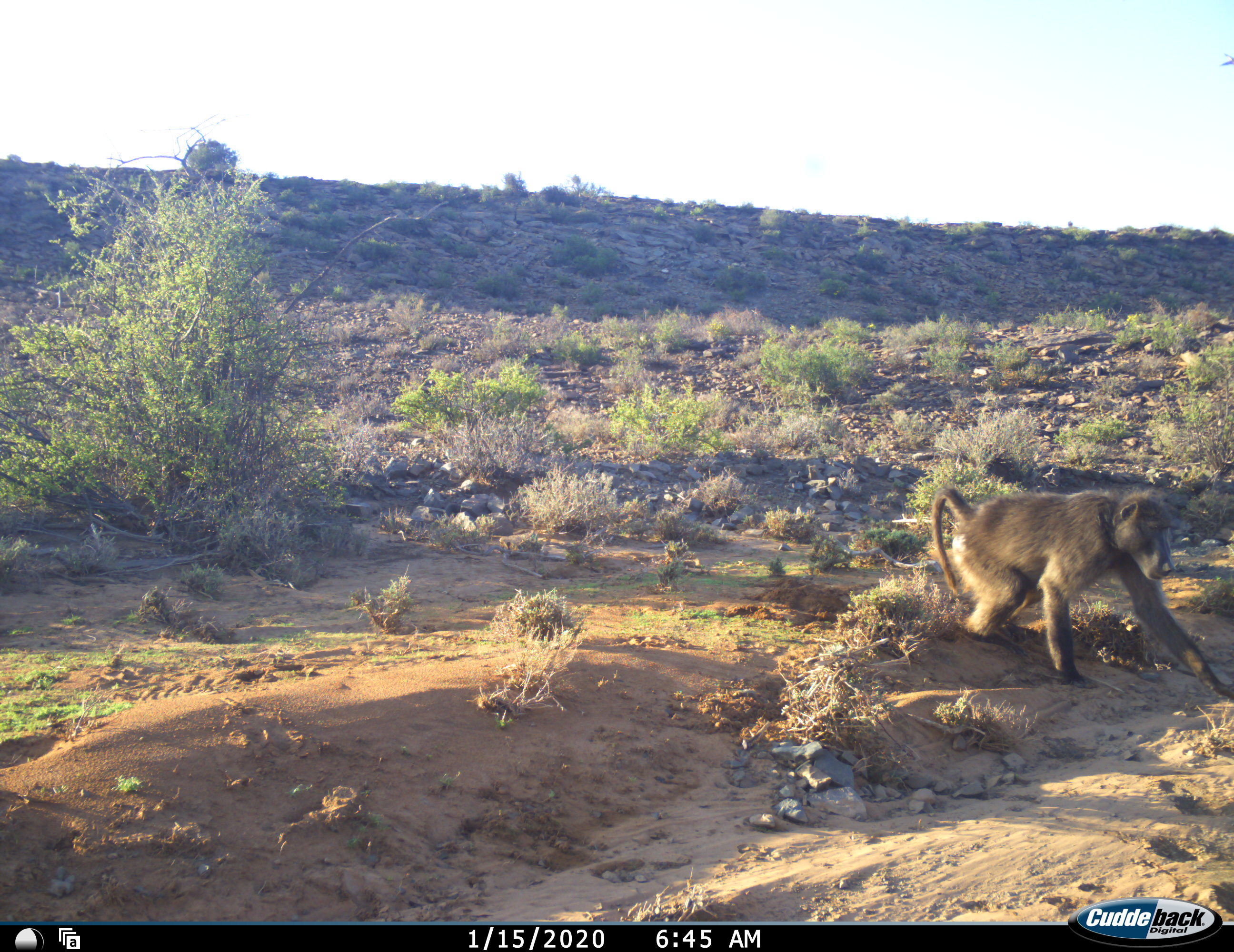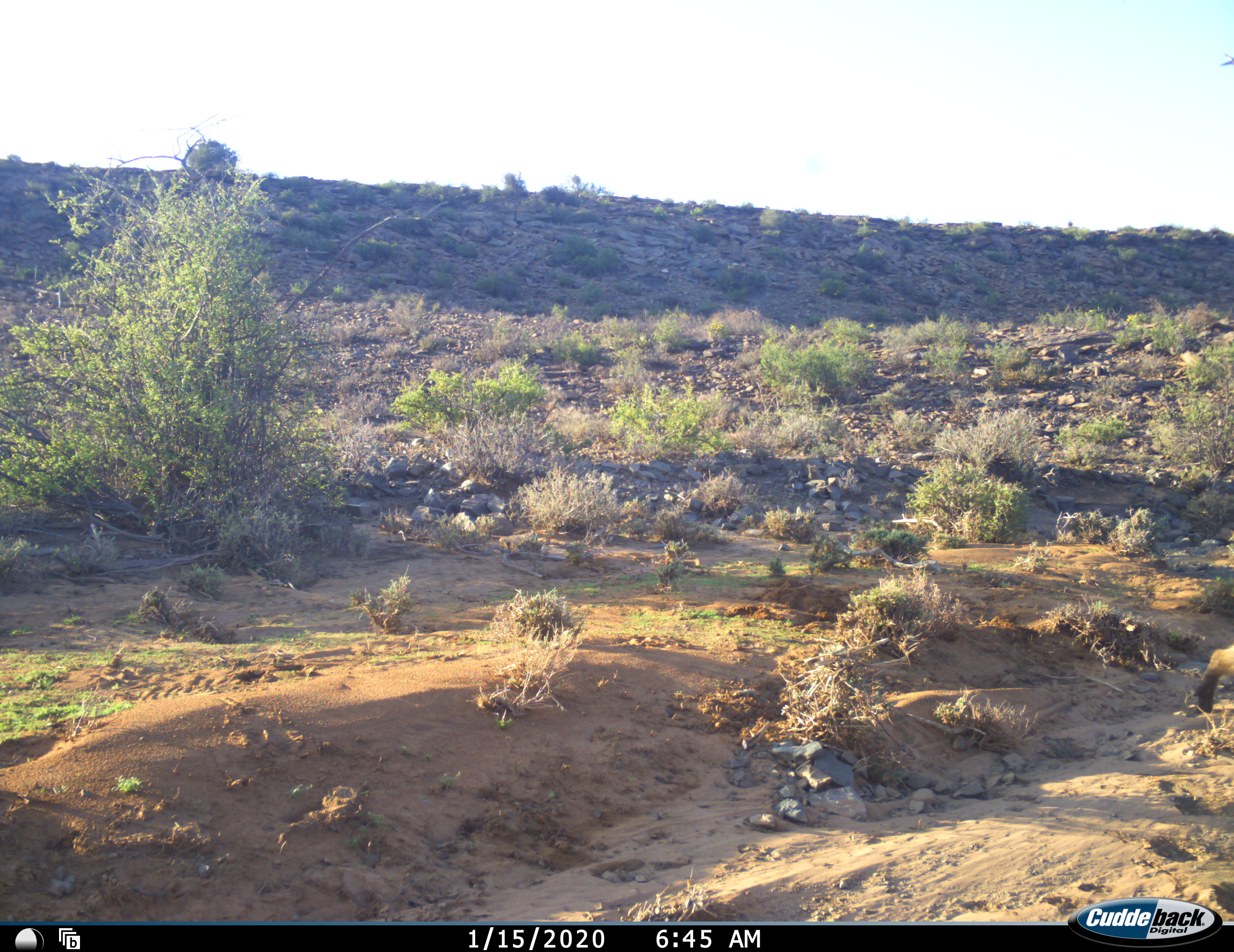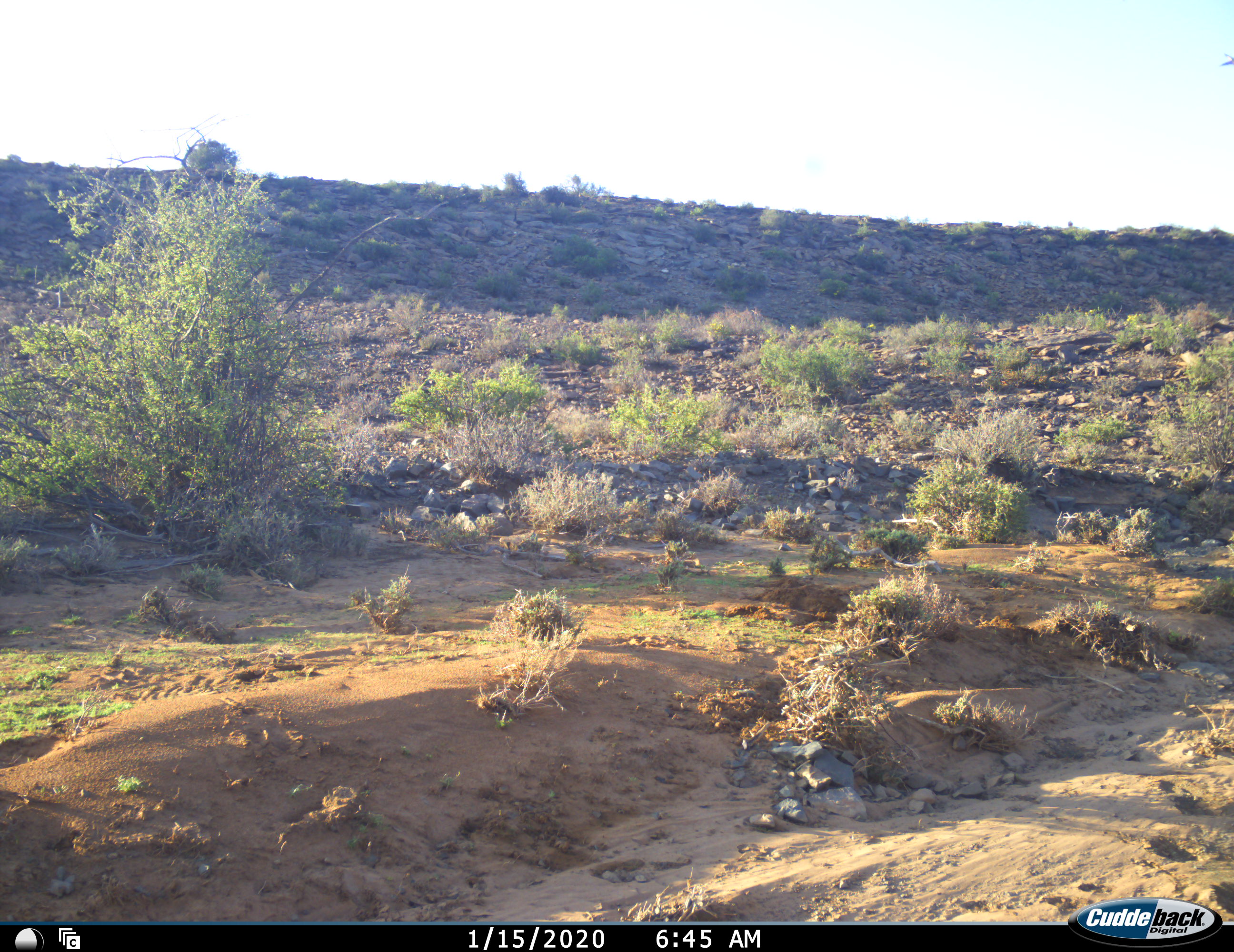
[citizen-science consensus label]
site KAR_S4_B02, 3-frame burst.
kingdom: Animalia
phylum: Chordata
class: Mammalia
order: Primates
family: Cercopithecidae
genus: Papio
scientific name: Papio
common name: baboon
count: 1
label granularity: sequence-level